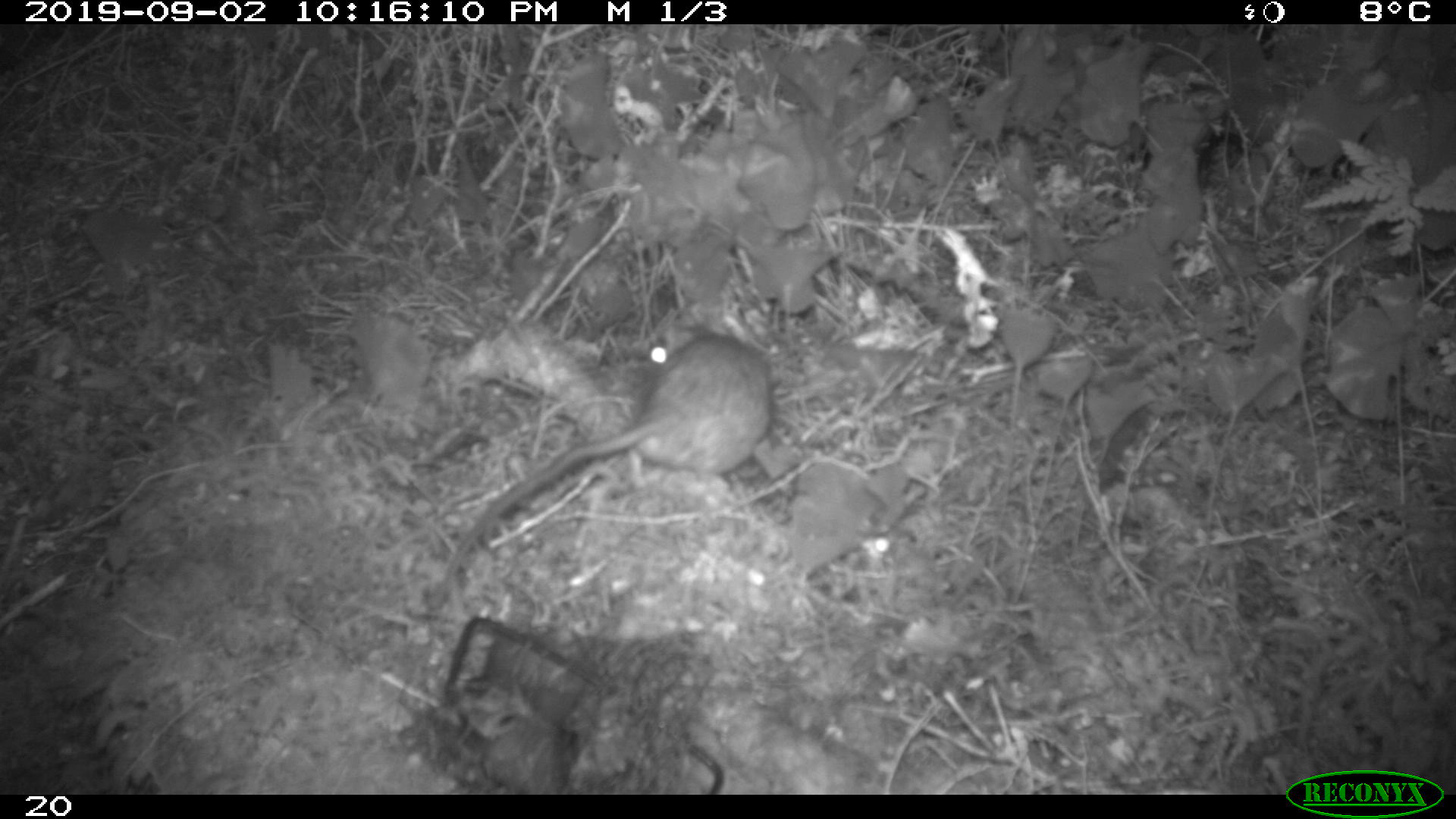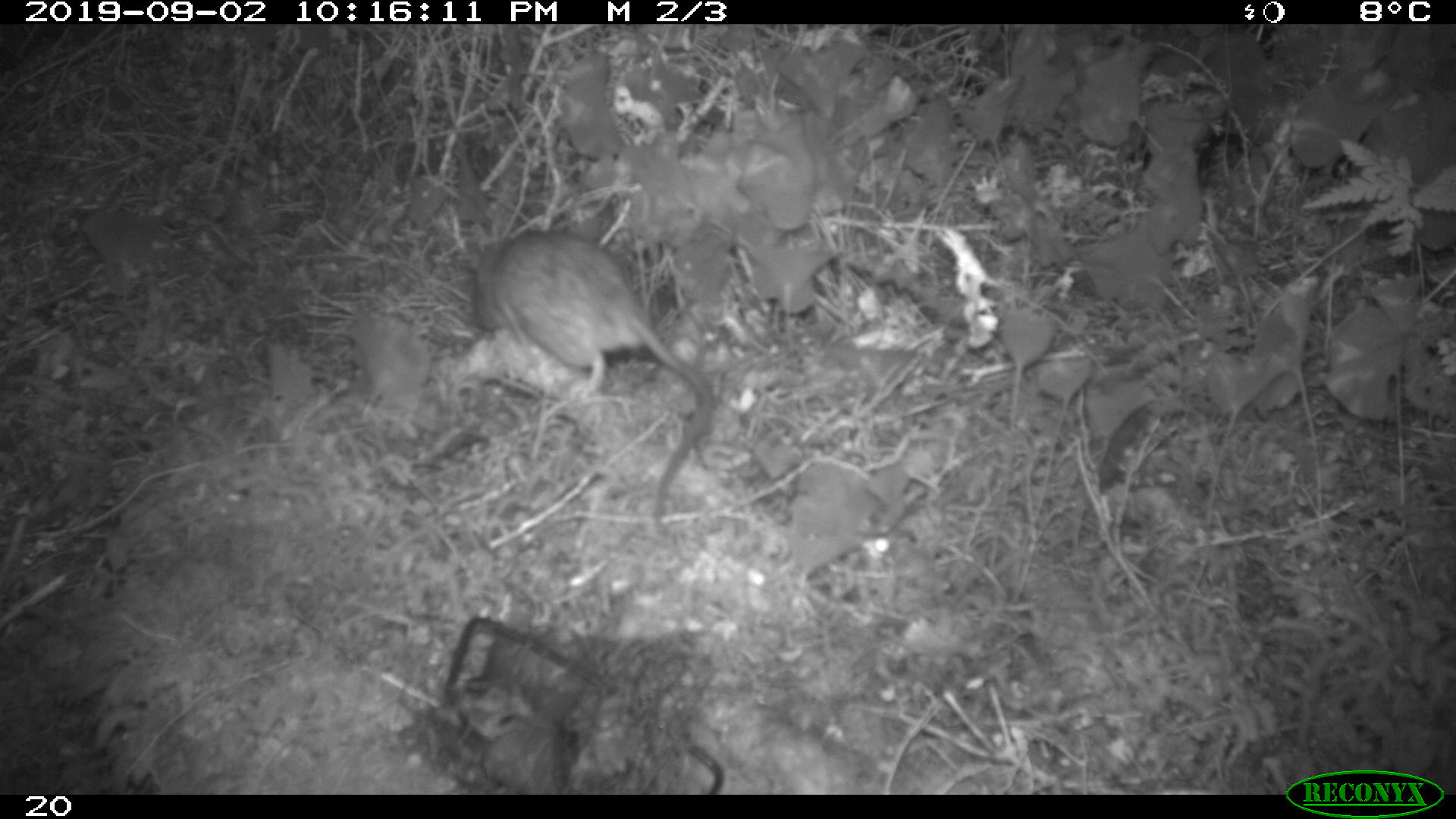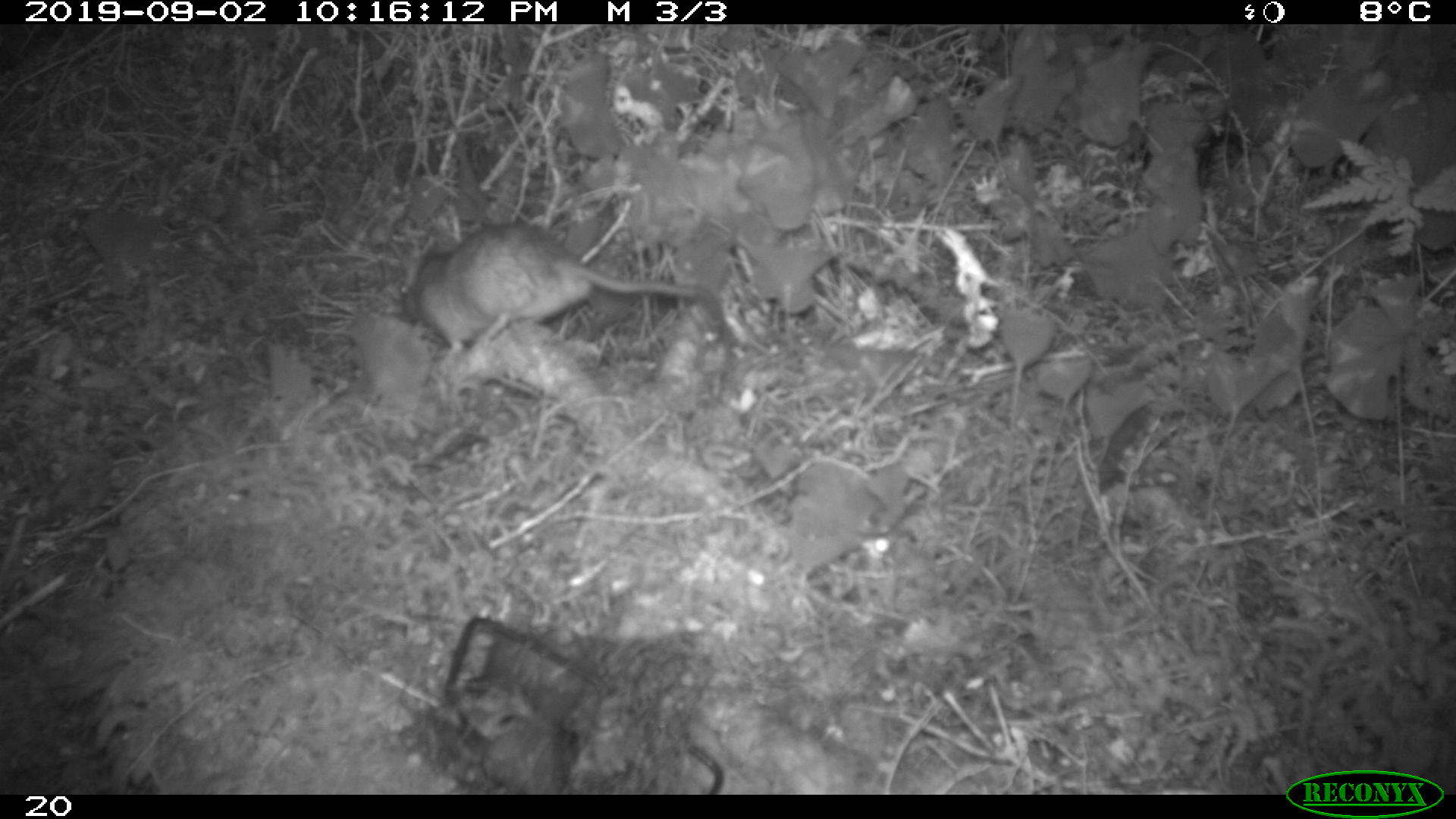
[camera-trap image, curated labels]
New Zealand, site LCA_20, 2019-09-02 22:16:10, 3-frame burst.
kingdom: Animalia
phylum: Chordata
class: Mammalia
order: Rodentia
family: Muridae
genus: Rattus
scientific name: Rattus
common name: rat